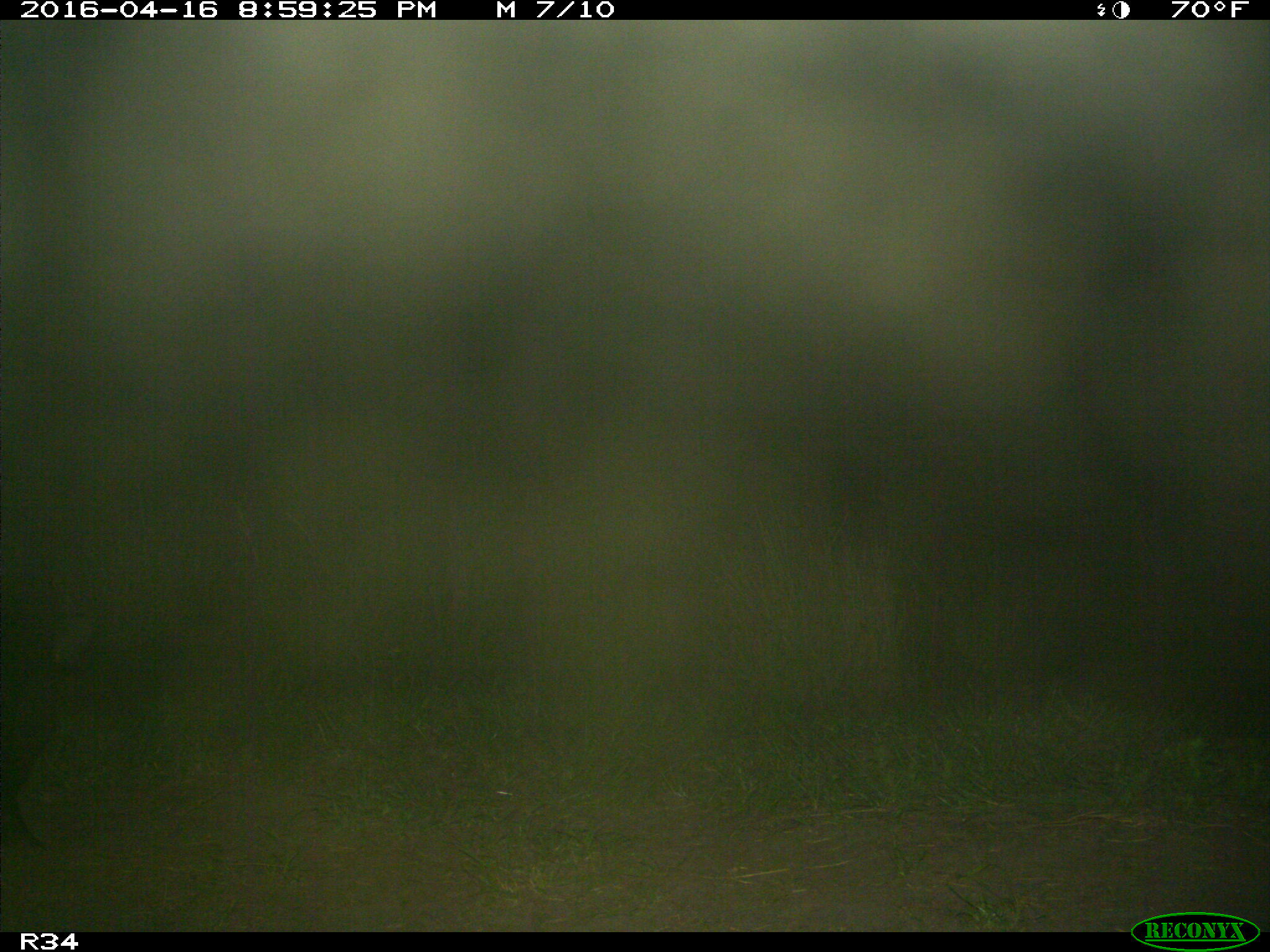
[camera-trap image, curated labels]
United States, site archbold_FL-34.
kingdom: Animalia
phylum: Chordata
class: Mammalia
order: Artiodactyla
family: Suidae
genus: Sus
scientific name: Sus scrofa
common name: wild boar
Sus scrofa (wild boar).